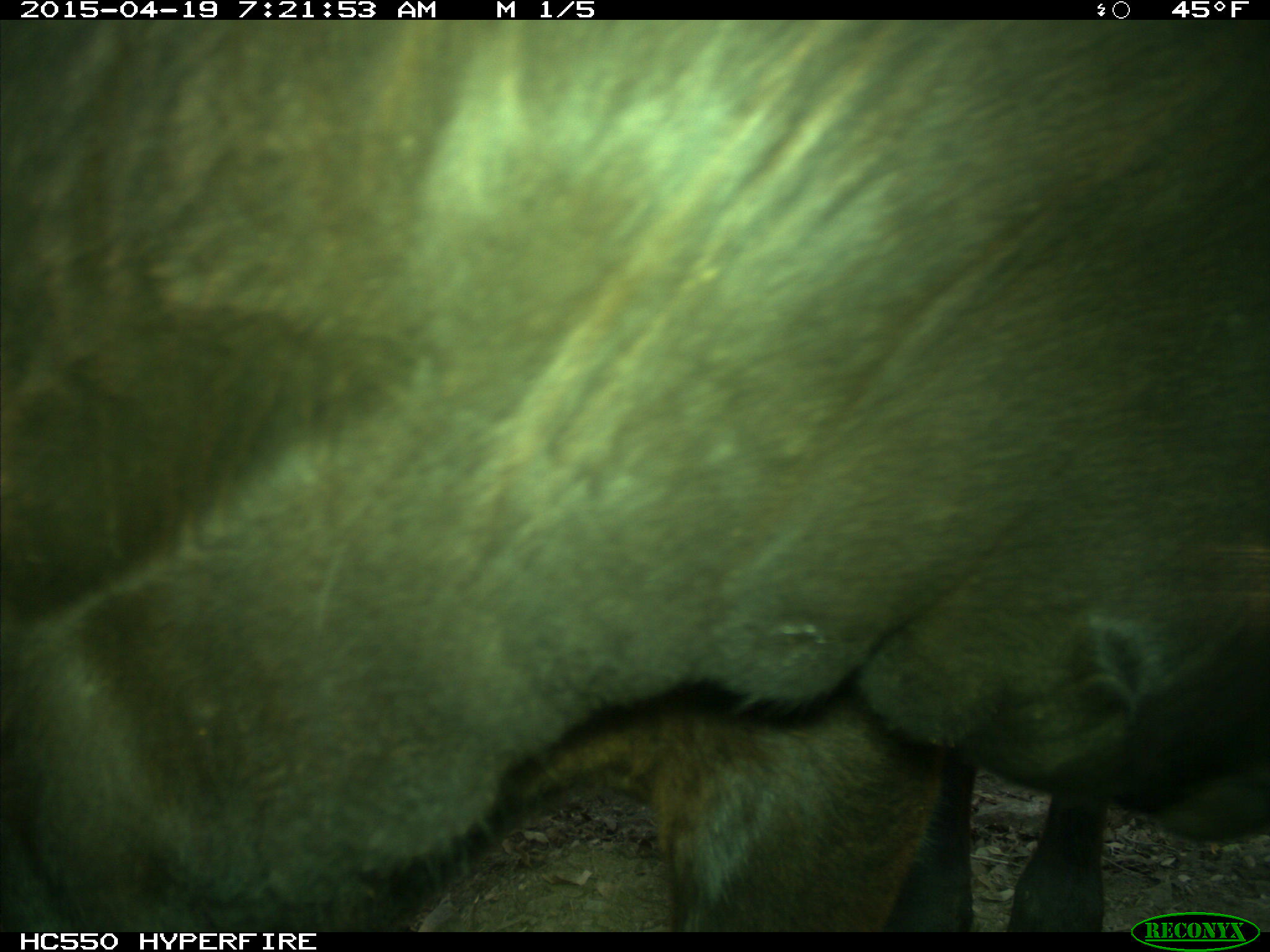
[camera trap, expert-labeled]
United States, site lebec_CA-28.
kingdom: Animalia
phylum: Chordata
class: Mammalia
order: Artiodactyla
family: Bovidae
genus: Bos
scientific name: Bos taurus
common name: domestic cow